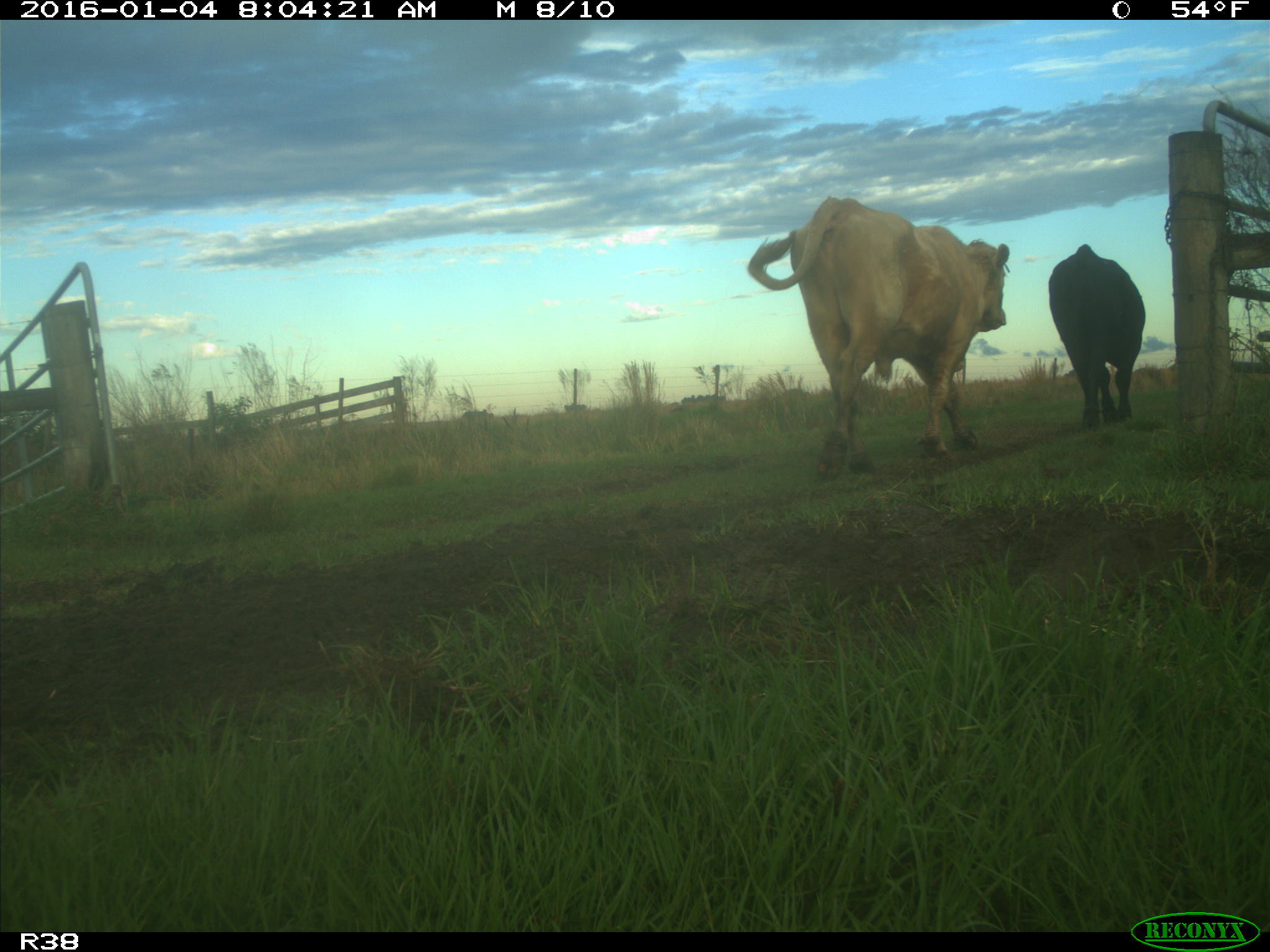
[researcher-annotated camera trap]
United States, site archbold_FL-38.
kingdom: Animalia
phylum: Chordata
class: Mammalia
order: Artiodactyla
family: Bovidae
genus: Bos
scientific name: Bos taurus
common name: domestic cow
Bos taurus (domestic cow).